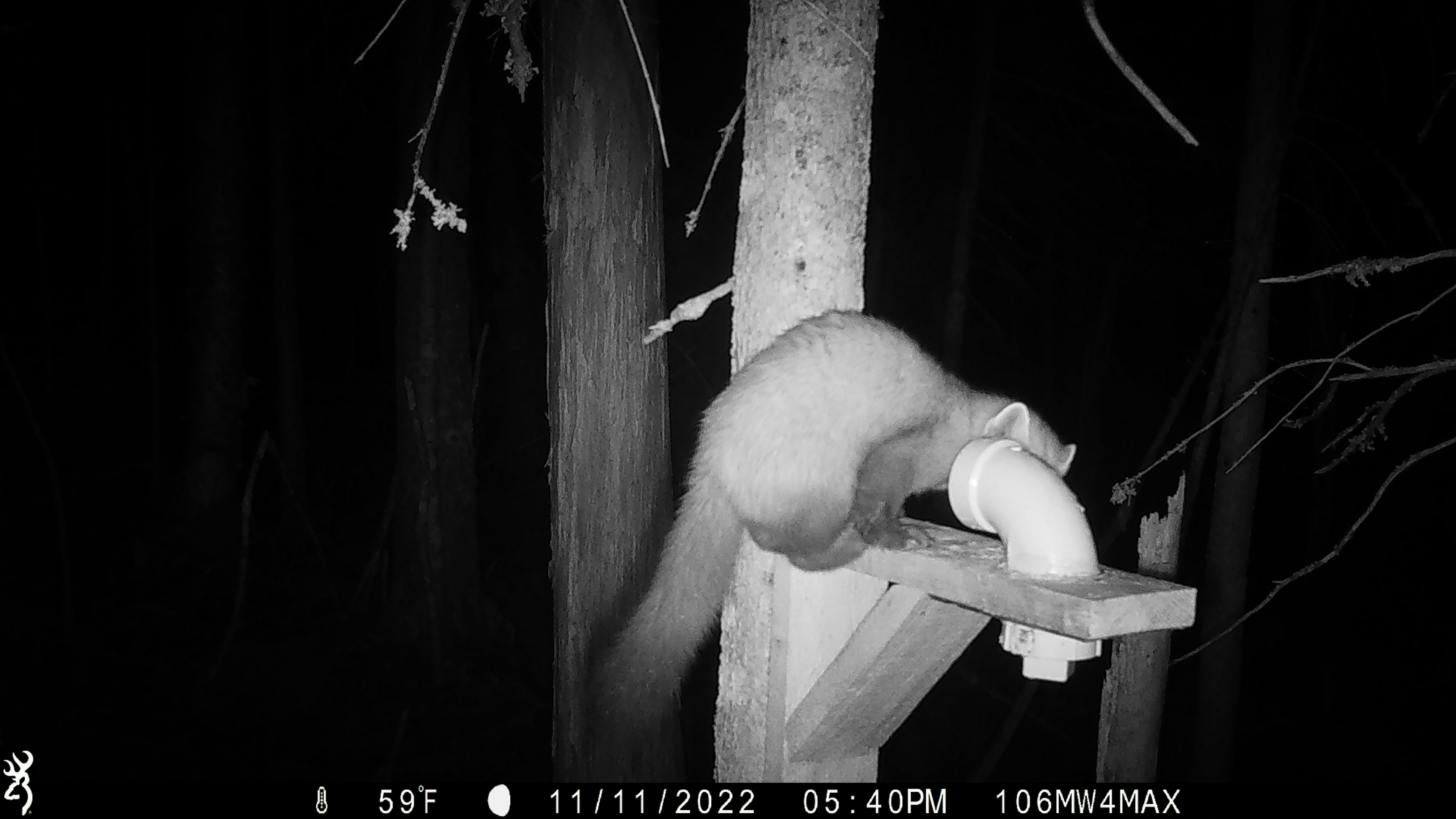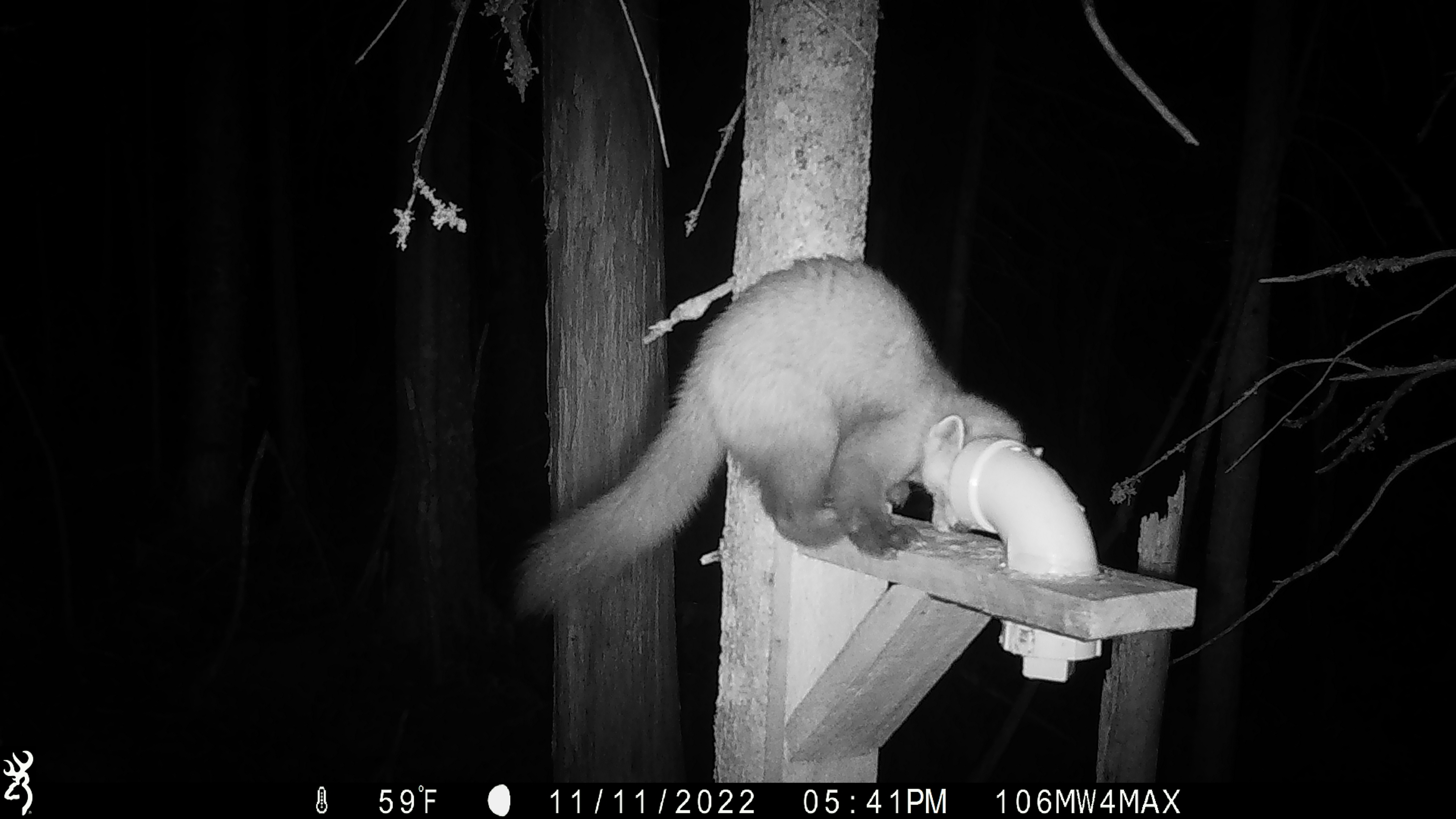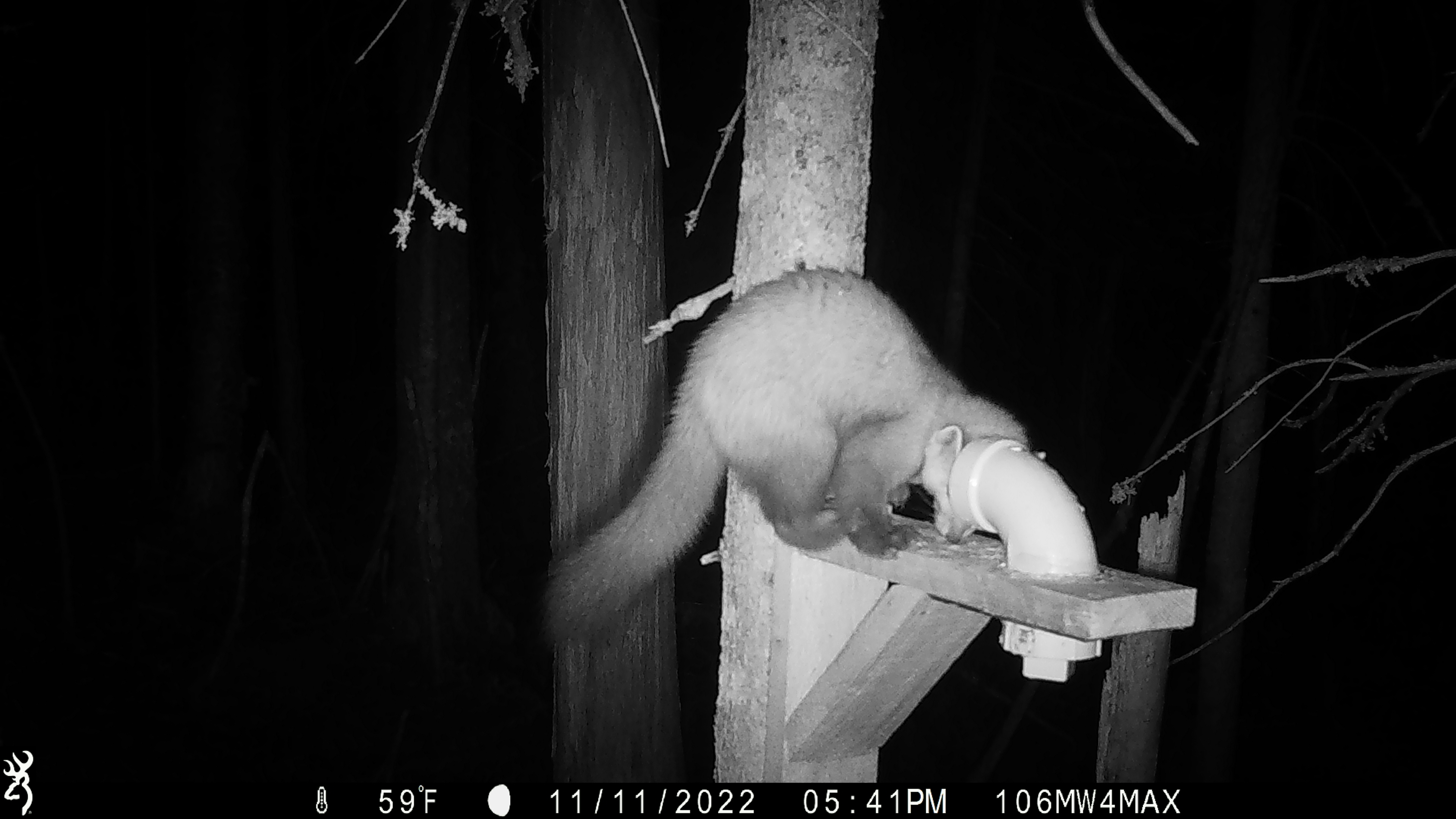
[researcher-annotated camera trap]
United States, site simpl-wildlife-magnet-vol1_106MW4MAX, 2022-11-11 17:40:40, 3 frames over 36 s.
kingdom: Animalia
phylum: Chordata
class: Mammalia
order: Carnivora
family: Mustelidae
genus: Martes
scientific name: Martes americana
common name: american marten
American marten (Martes americana).